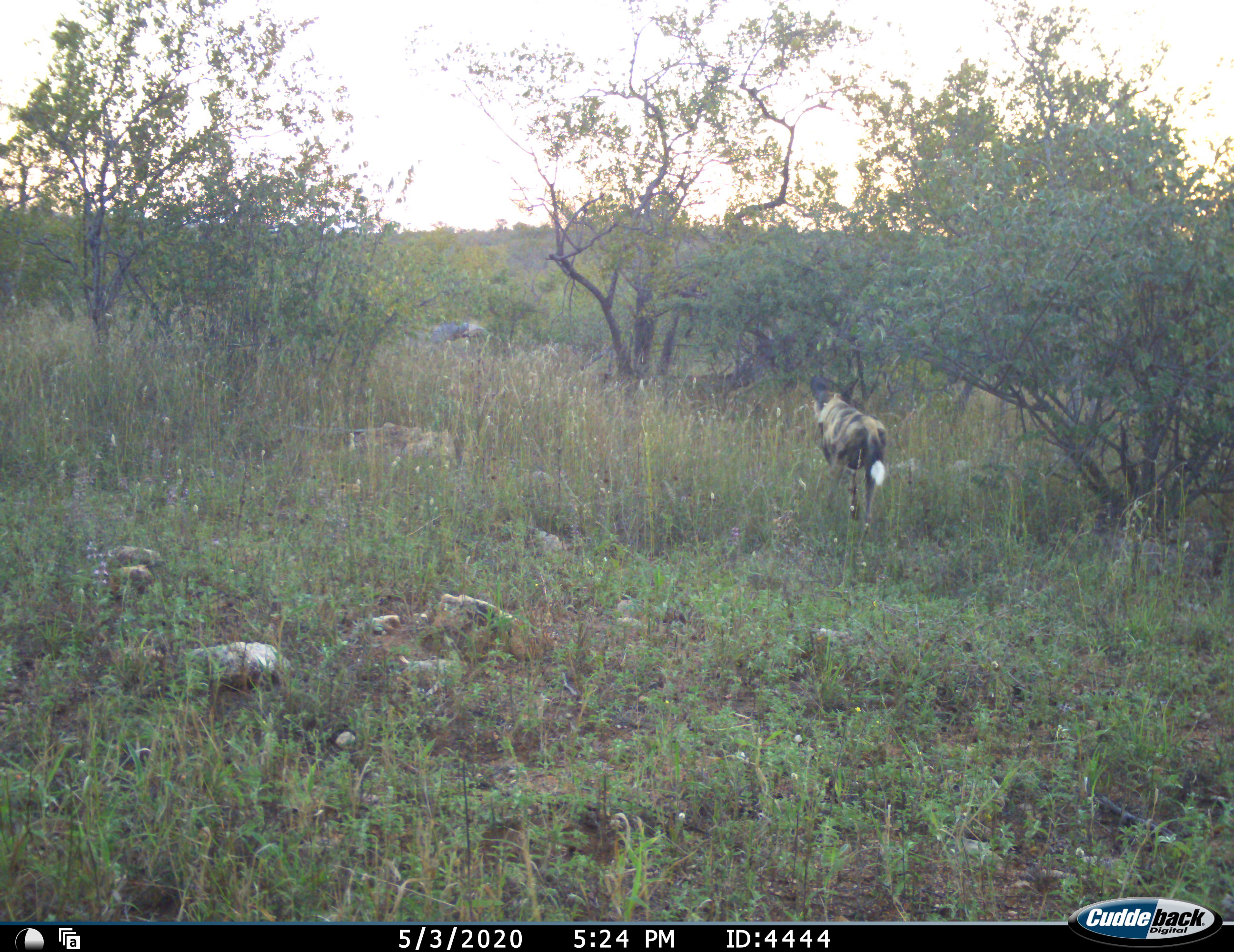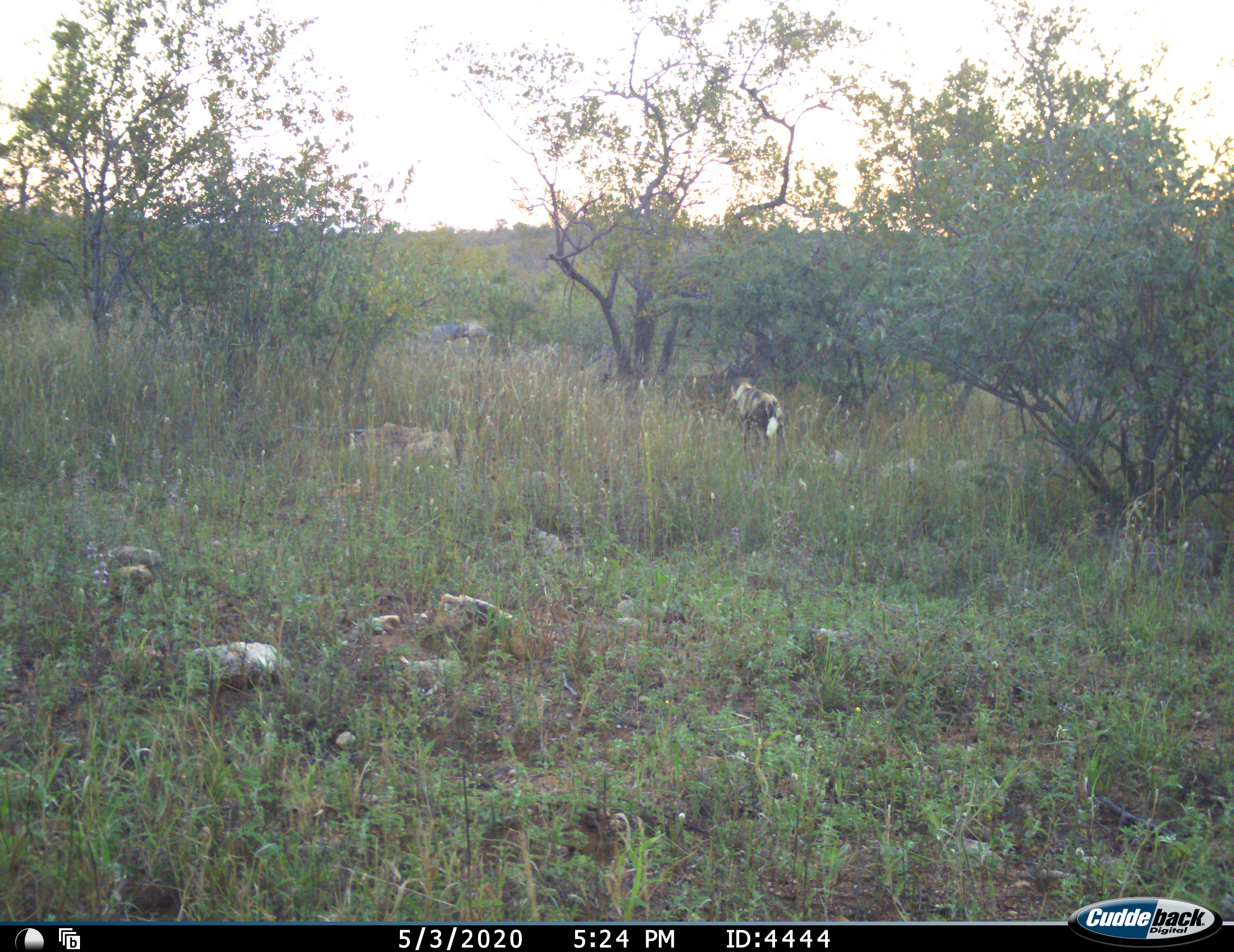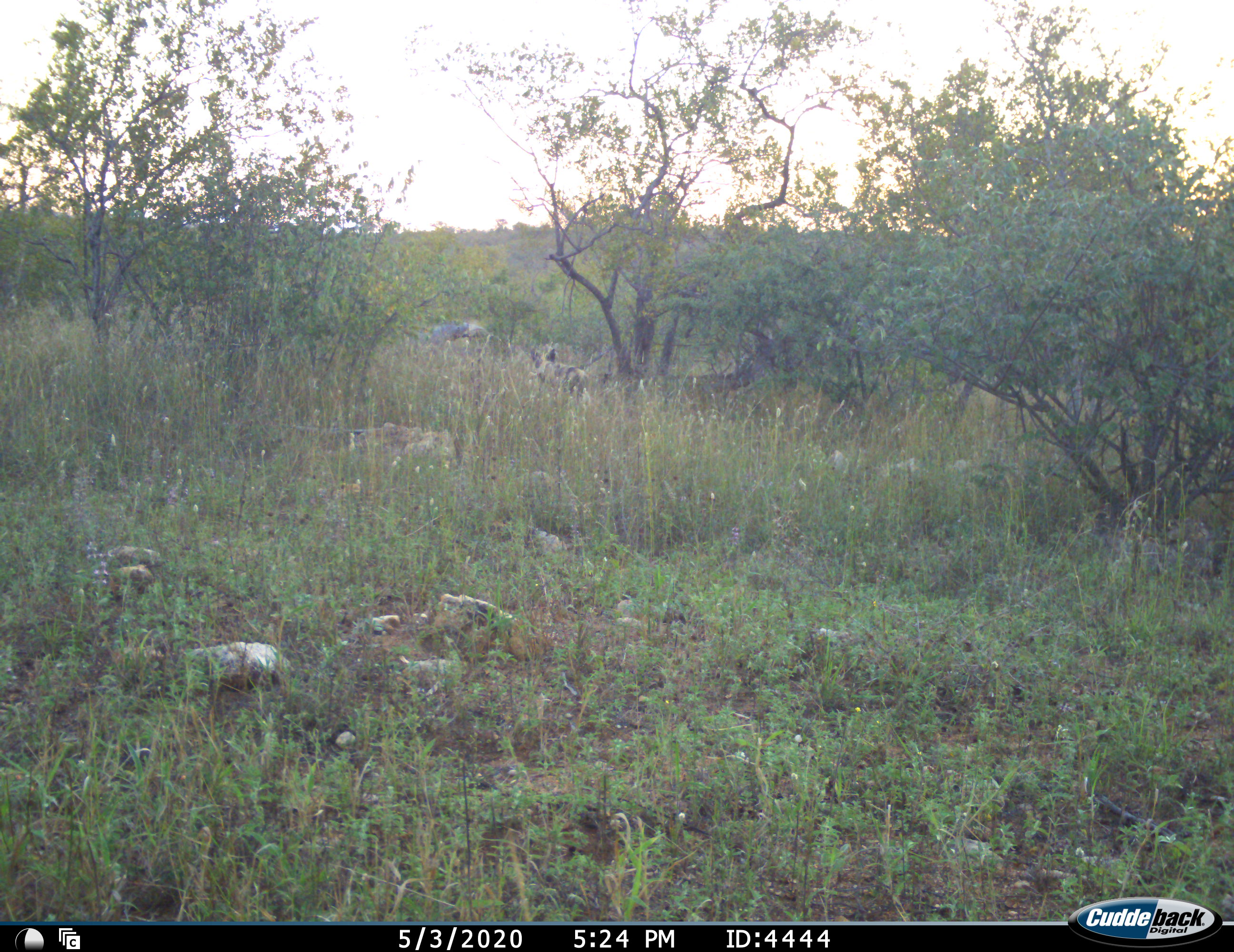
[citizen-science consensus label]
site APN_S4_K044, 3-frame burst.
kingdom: Animalia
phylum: Chordata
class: Mammalia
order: Carnivora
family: Canidae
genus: Lycaon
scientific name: Lycaon pictus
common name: african wild dog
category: wilddog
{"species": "wilddog (african wild dog) (Lycaon pictus)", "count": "1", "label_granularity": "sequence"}